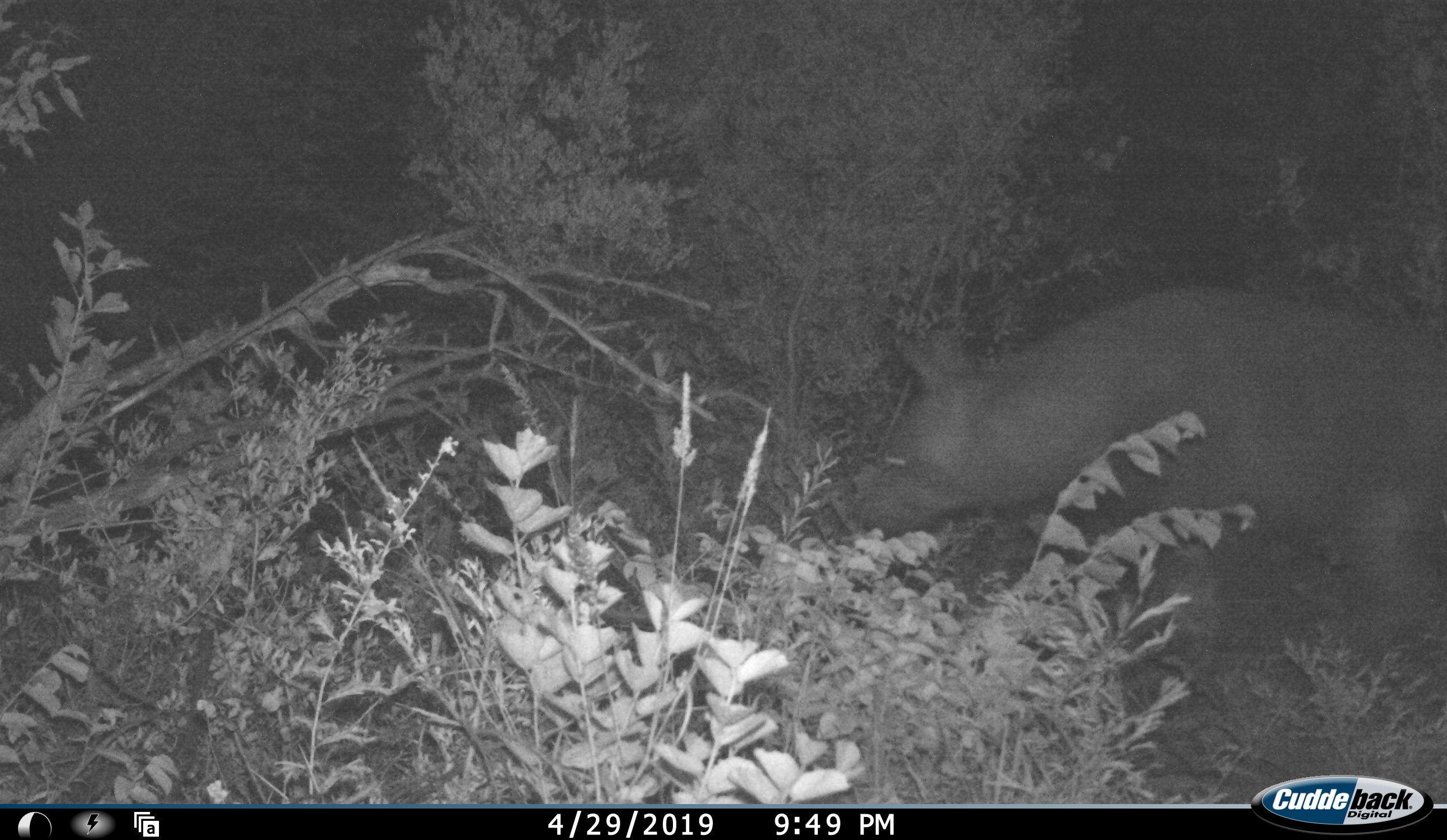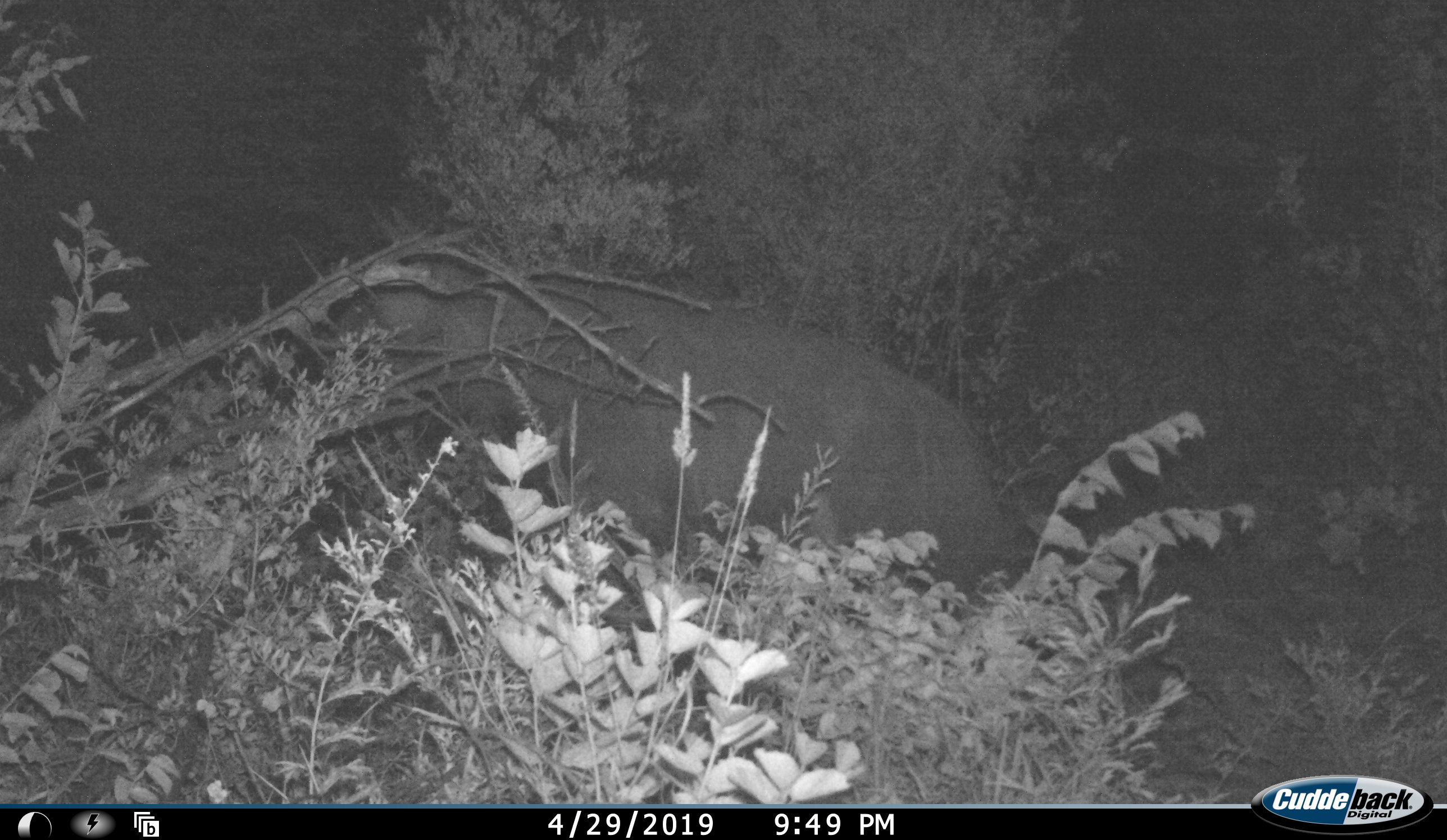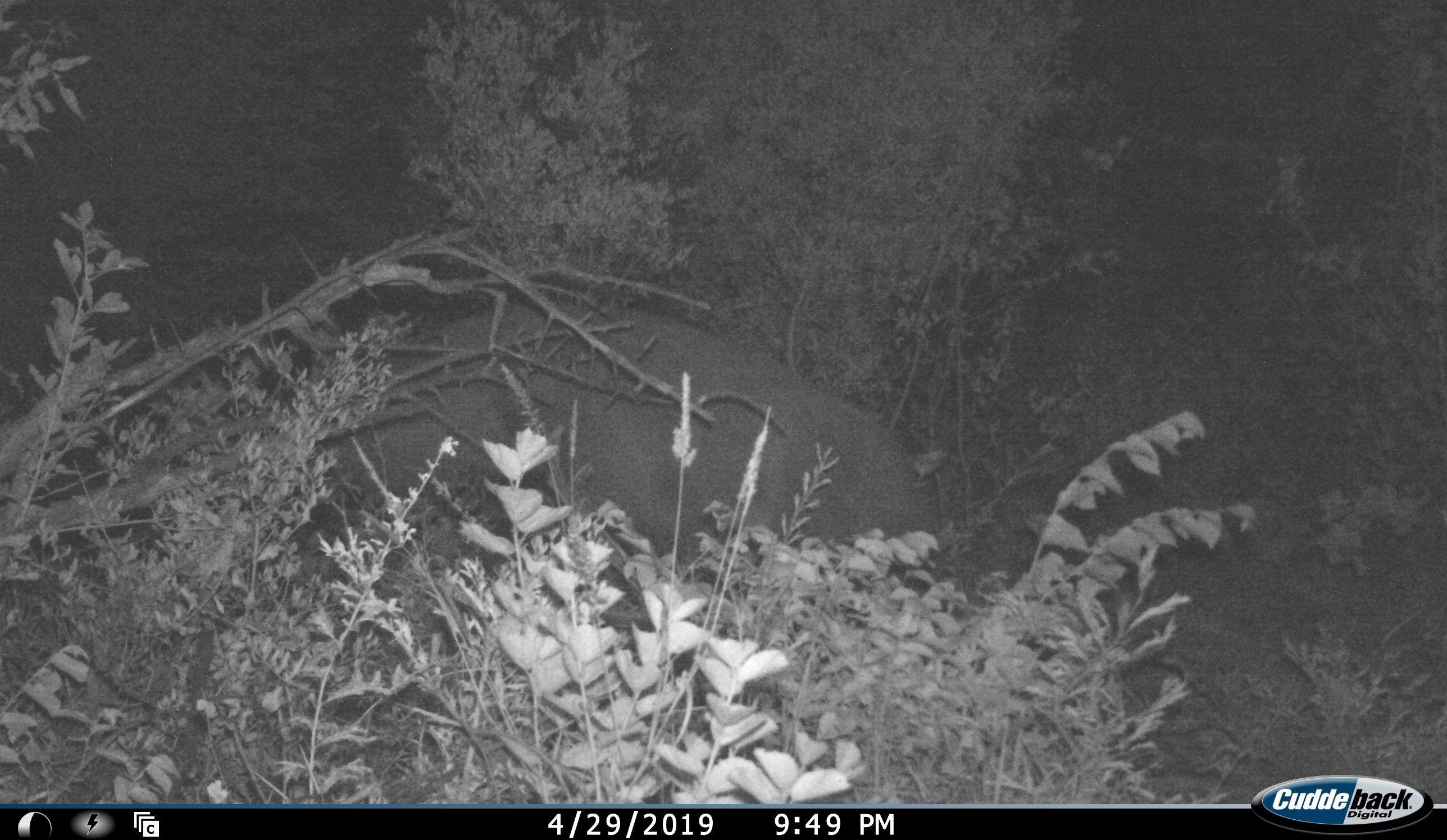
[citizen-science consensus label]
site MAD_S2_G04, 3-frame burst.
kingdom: Animalia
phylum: Chordata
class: Mammalia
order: Carnivora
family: Hyaenidae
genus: Parahyaena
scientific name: Parahyaena brunnea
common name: brown hyena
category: hyenabrown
Hyenabrown (brown hyena) (Parahyaena brunnea), count 1. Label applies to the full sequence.